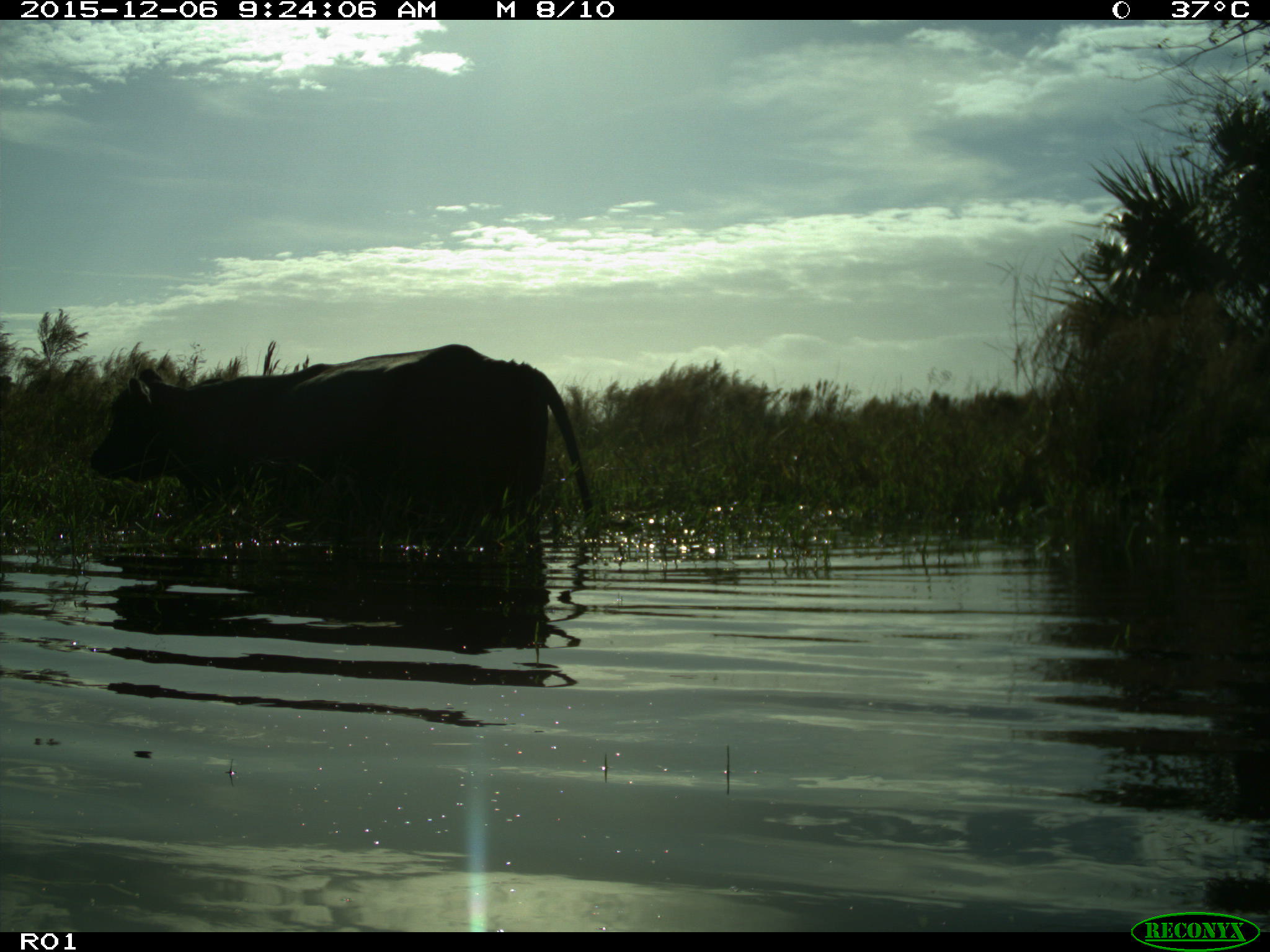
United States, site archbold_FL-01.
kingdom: Animalia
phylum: Chordata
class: Mammalia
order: Artiodactyla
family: Bovidae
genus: Bos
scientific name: Bos taurus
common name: domestic cow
Bos taurus (domestic cow).